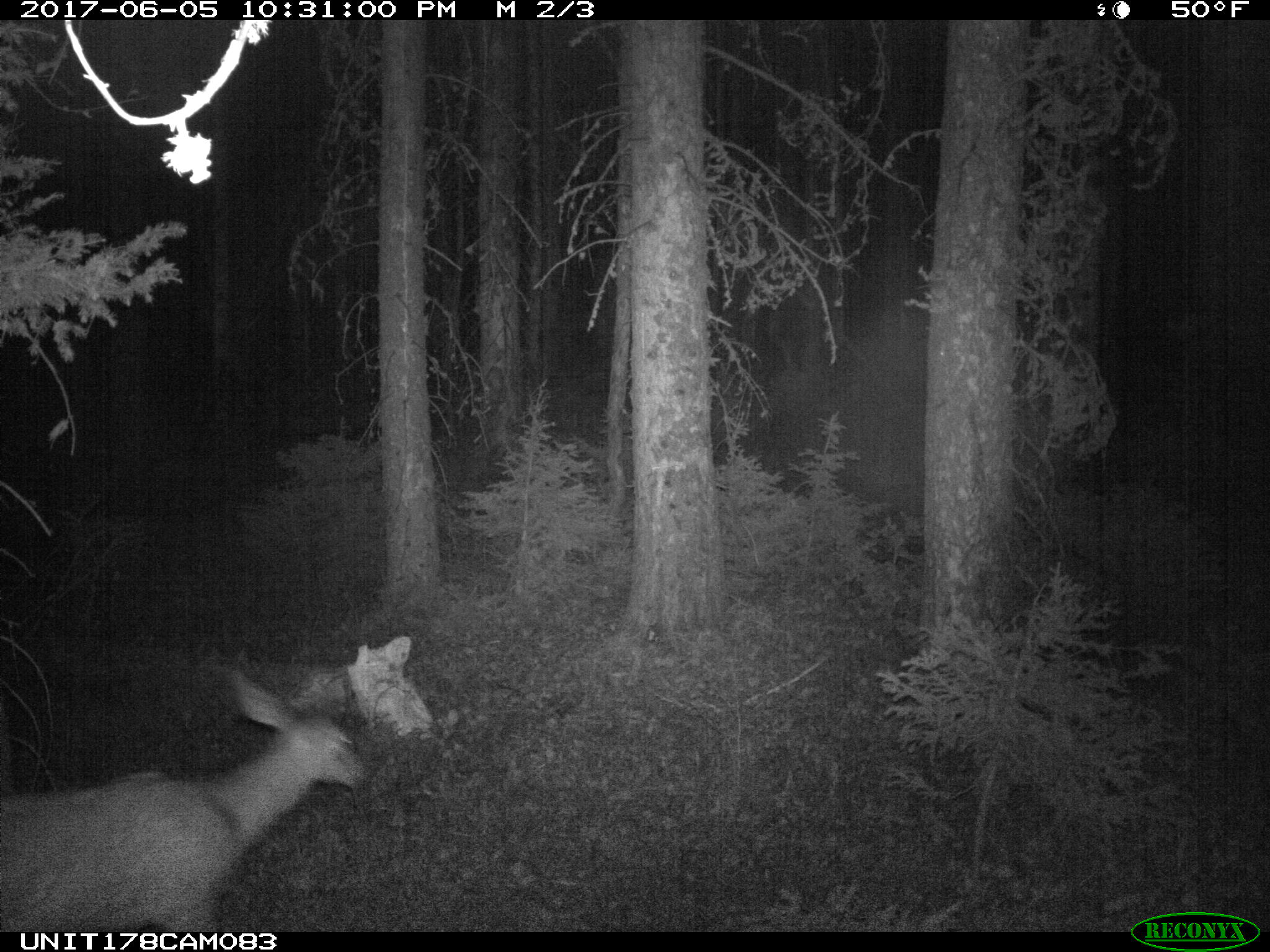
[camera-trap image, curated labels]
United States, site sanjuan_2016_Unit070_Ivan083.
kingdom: Animalia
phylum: Chordata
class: Mammalia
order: Artiodactyla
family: Cervidae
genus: Odocoileus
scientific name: Odocoileus hemionus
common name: mule deer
Odocoileus hemionus (mule deer).